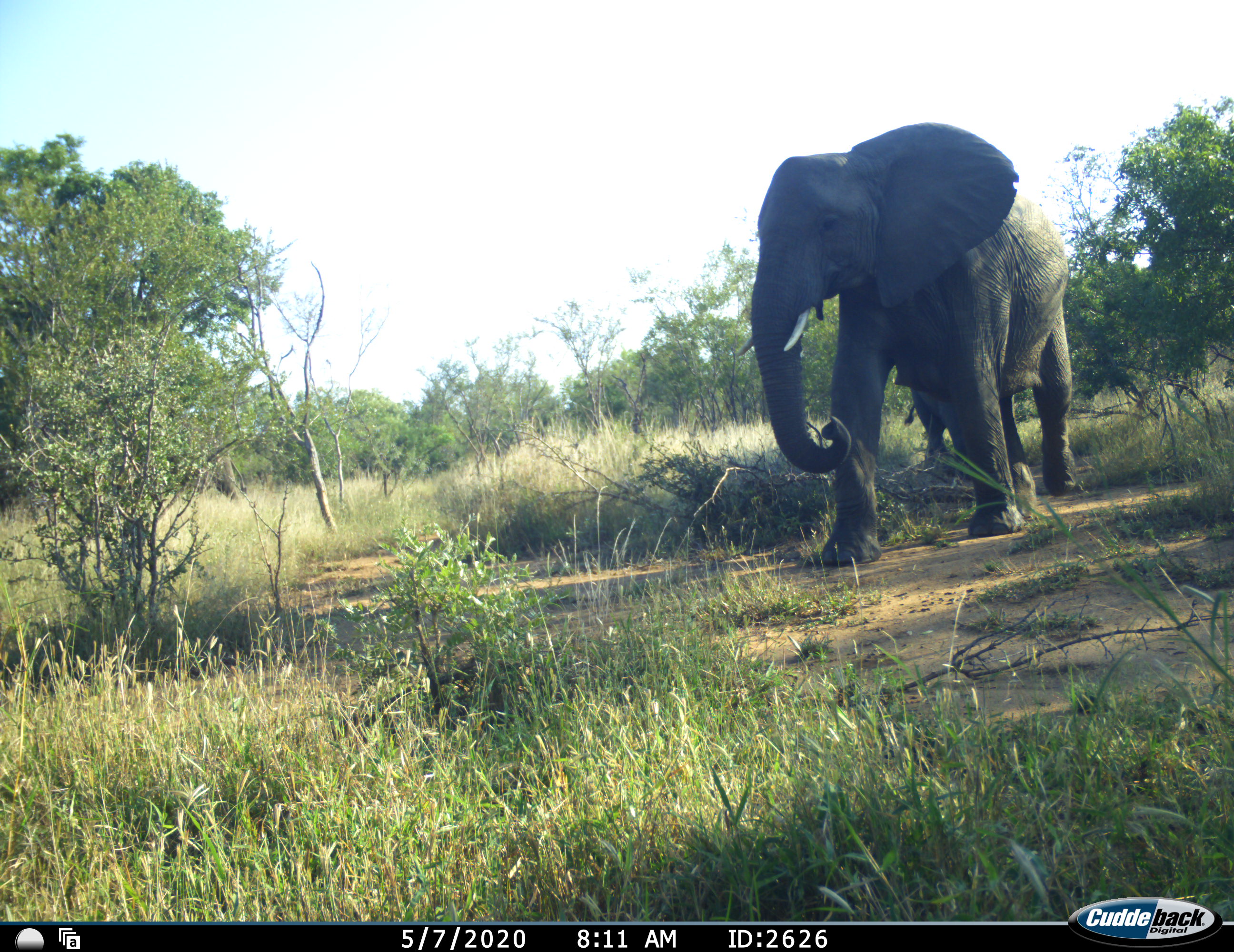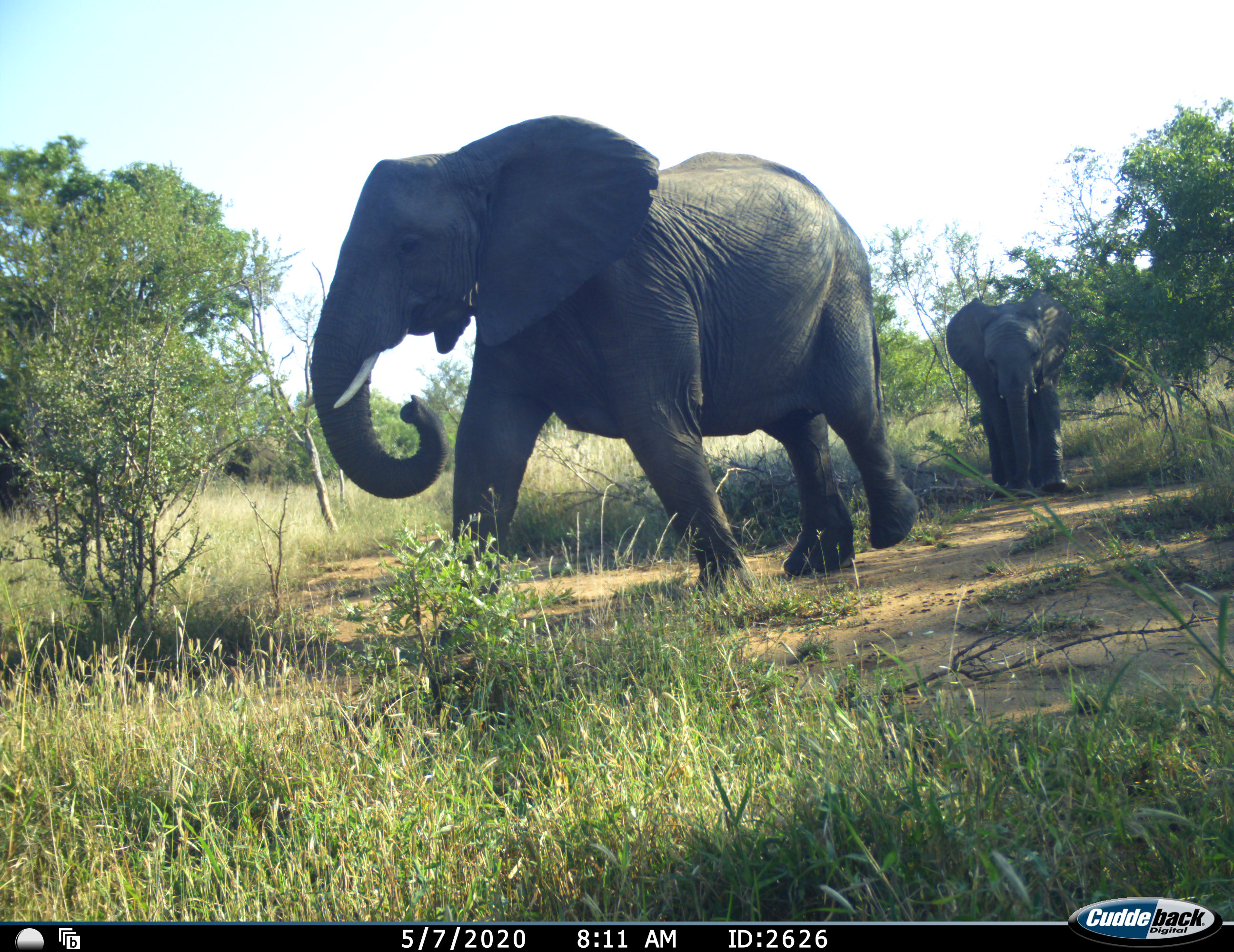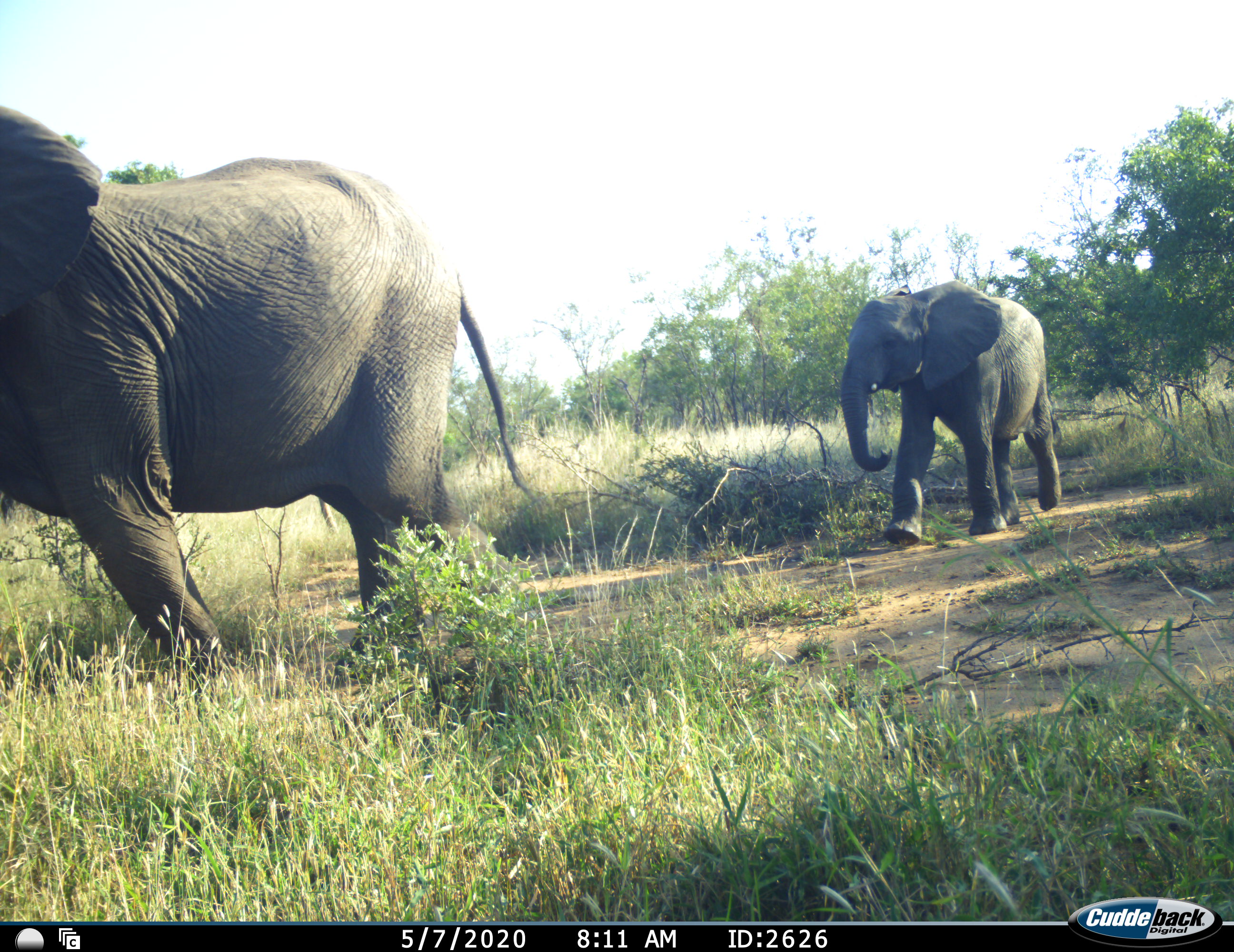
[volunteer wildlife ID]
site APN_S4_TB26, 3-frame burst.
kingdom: Animalia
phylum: Chordata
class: Mammalia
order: Proboscidea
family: Elephantidae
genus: Loxodonta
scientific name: Loxodonta africana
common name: african bush elephant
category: elephant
Elephant (african bush elephant) (Loxodonta africana), count 2. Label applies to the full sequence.